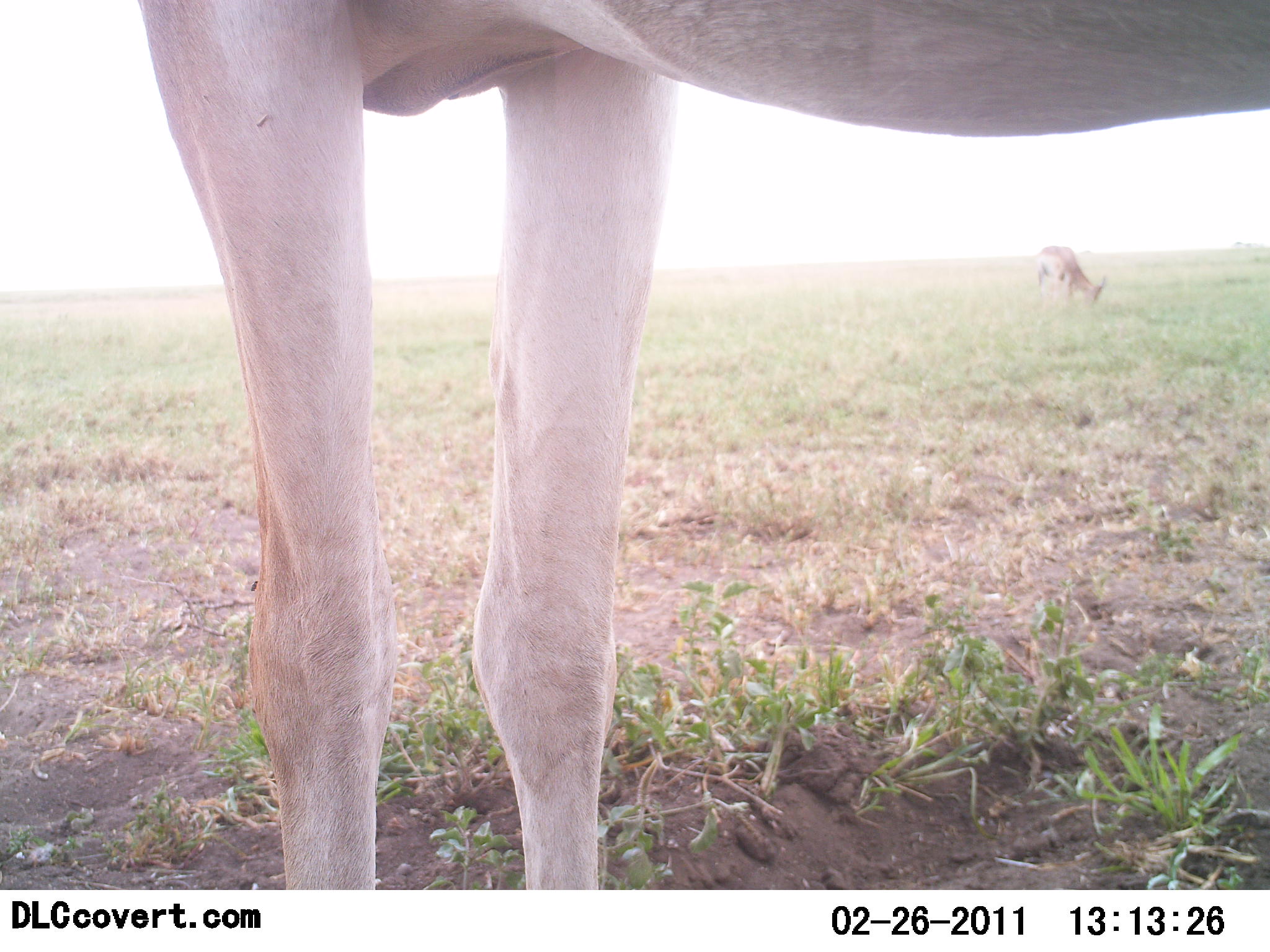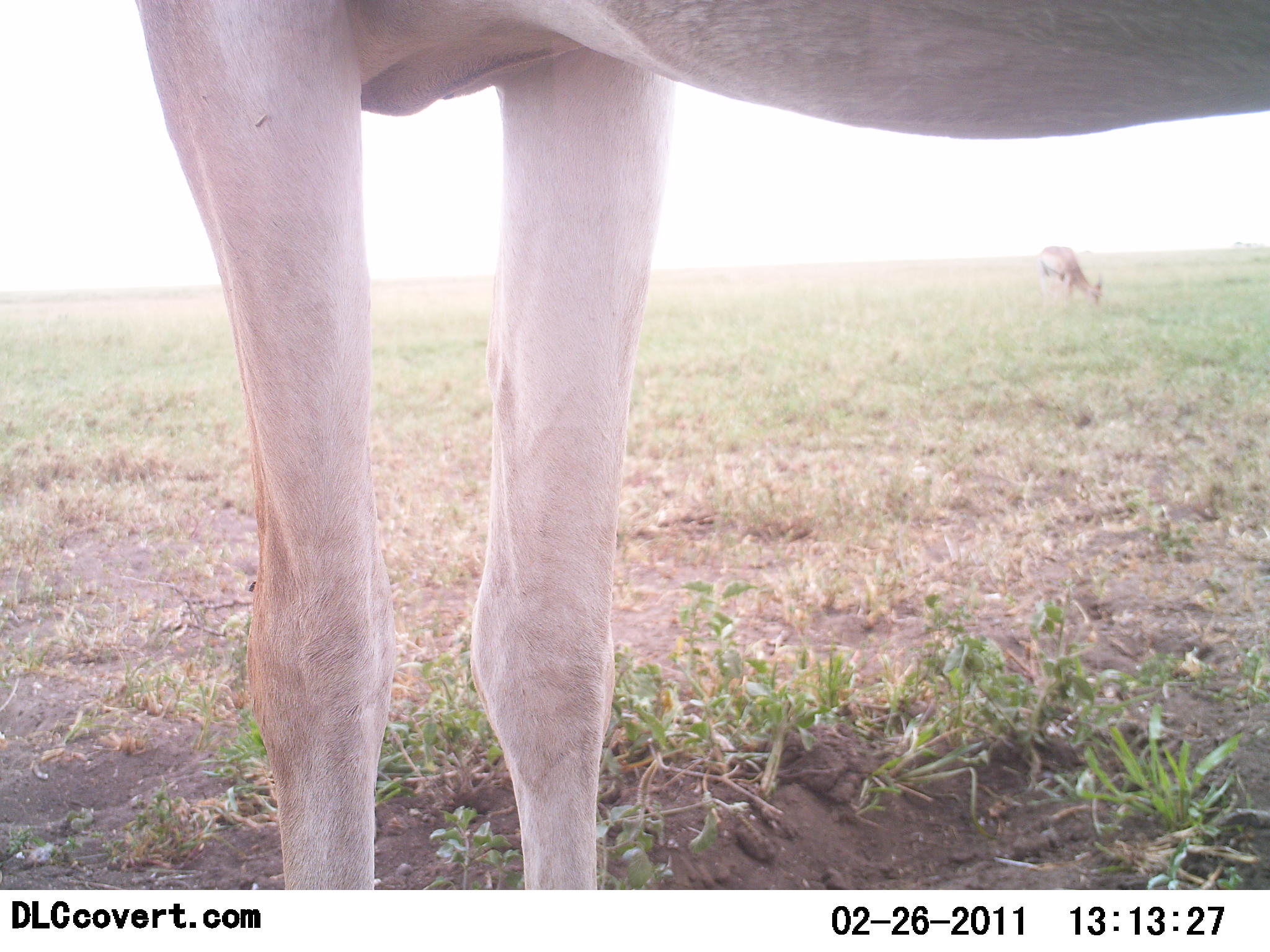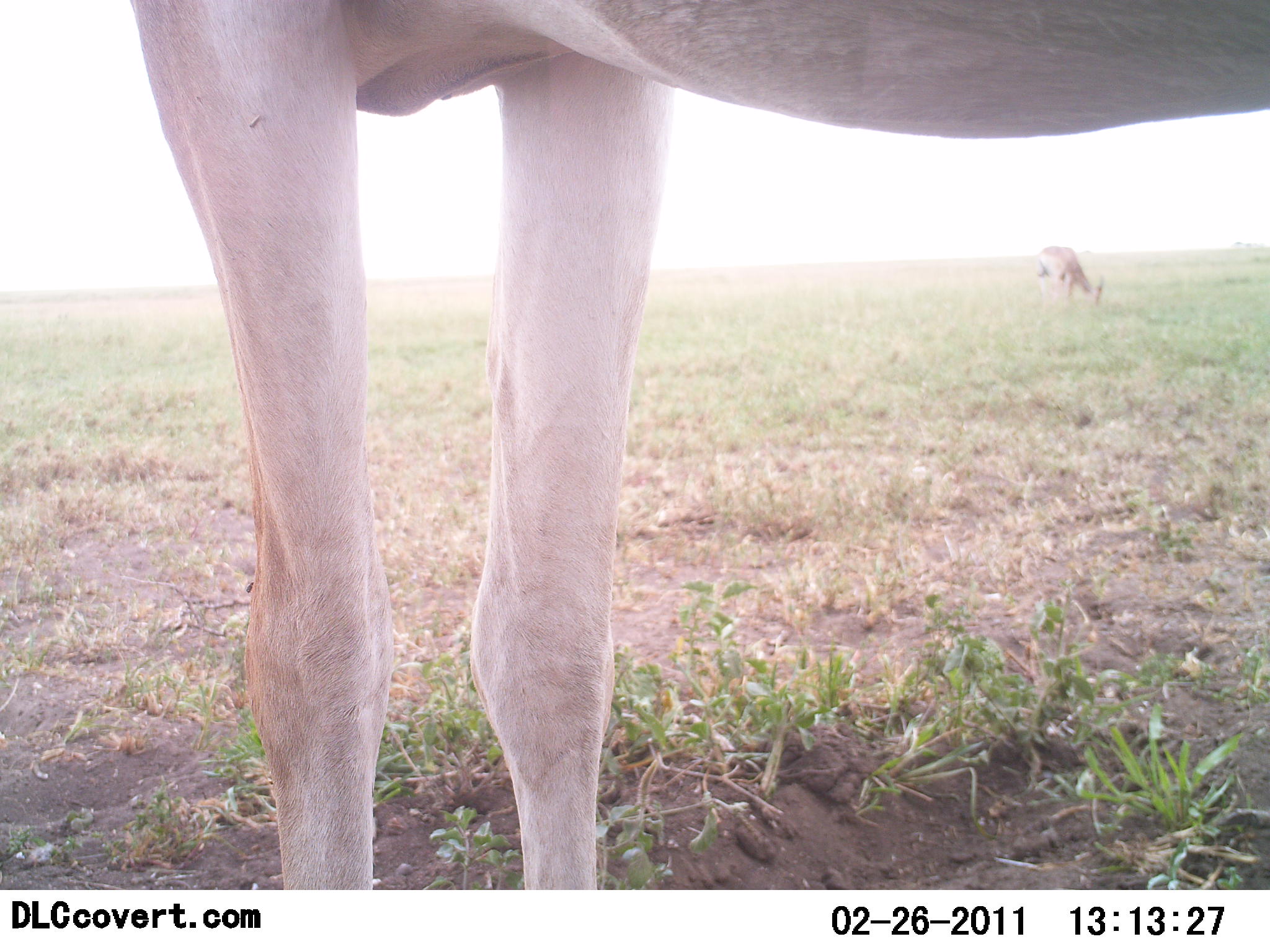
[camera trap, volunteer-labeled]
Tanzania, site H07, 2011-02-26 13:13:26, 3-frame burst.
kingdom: Animalia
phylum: Chordata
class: Mammalia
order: Artiodactyla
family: Bovidae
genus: Nanger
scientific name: Nanger granti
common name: grant's gazelle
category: gazellegrants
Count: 2.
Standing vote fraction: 100%.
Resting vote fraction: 0%.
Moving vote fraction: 0%.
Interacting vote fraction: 0%.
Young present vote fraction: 12%.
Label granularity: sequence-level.